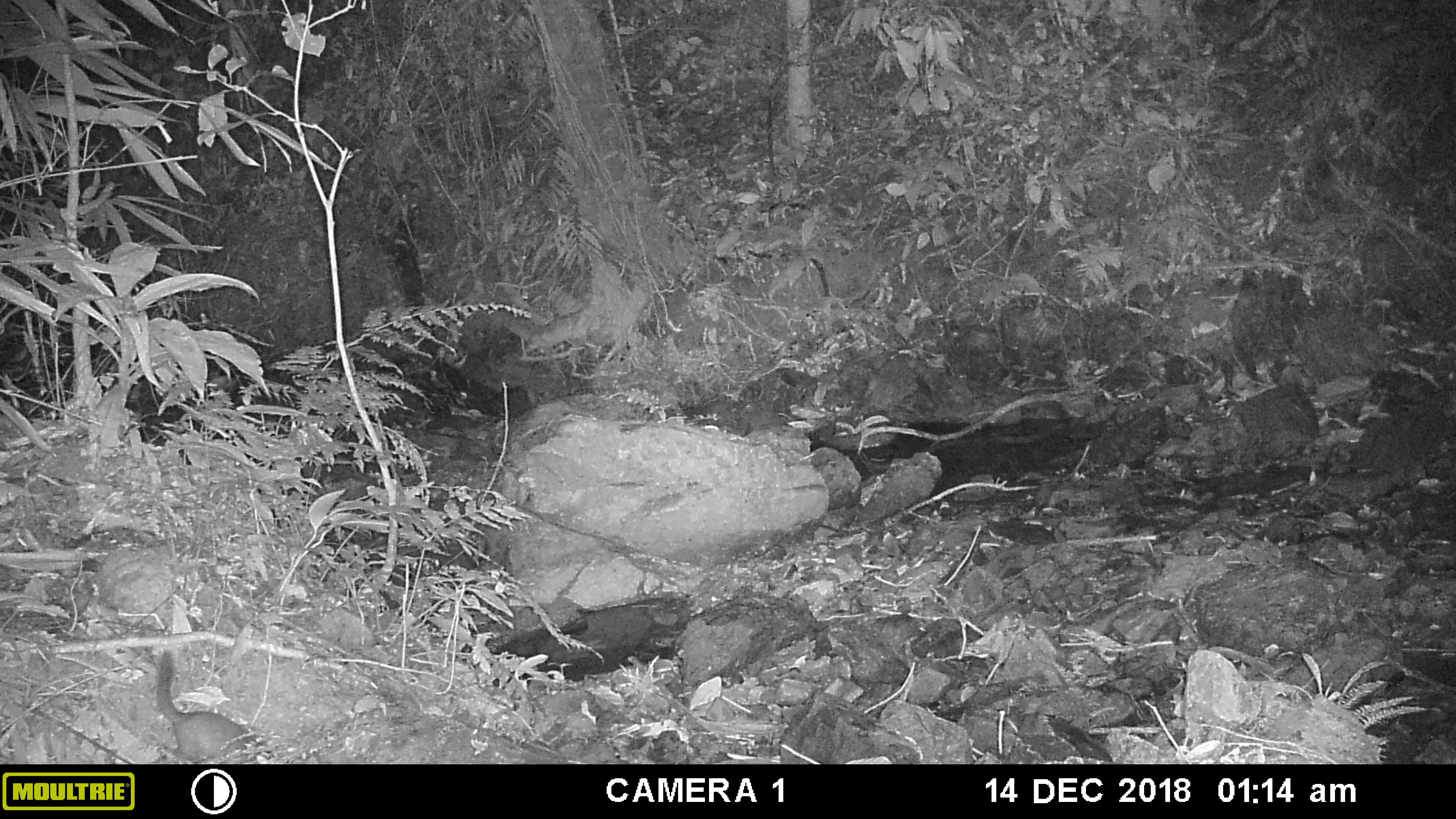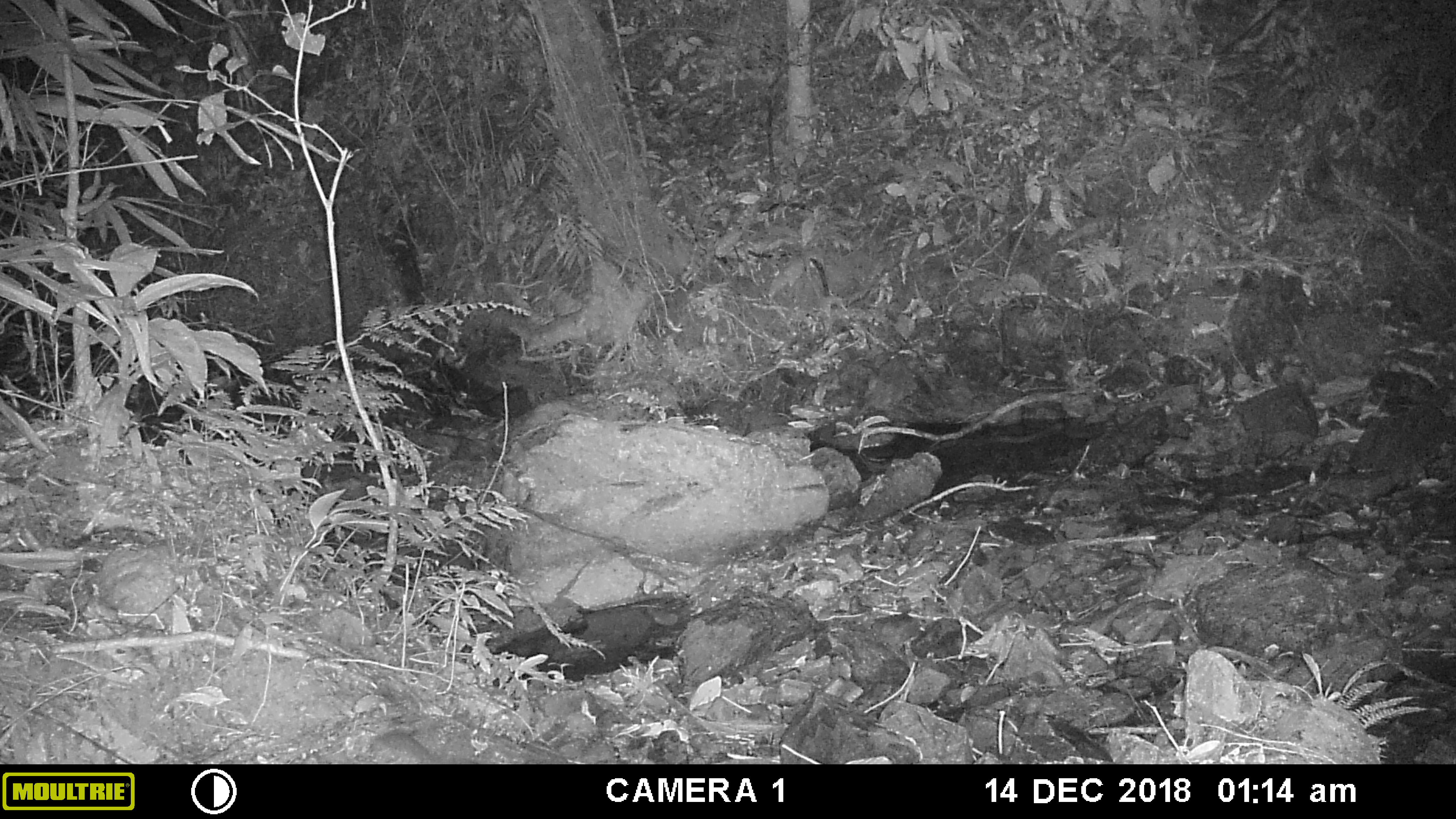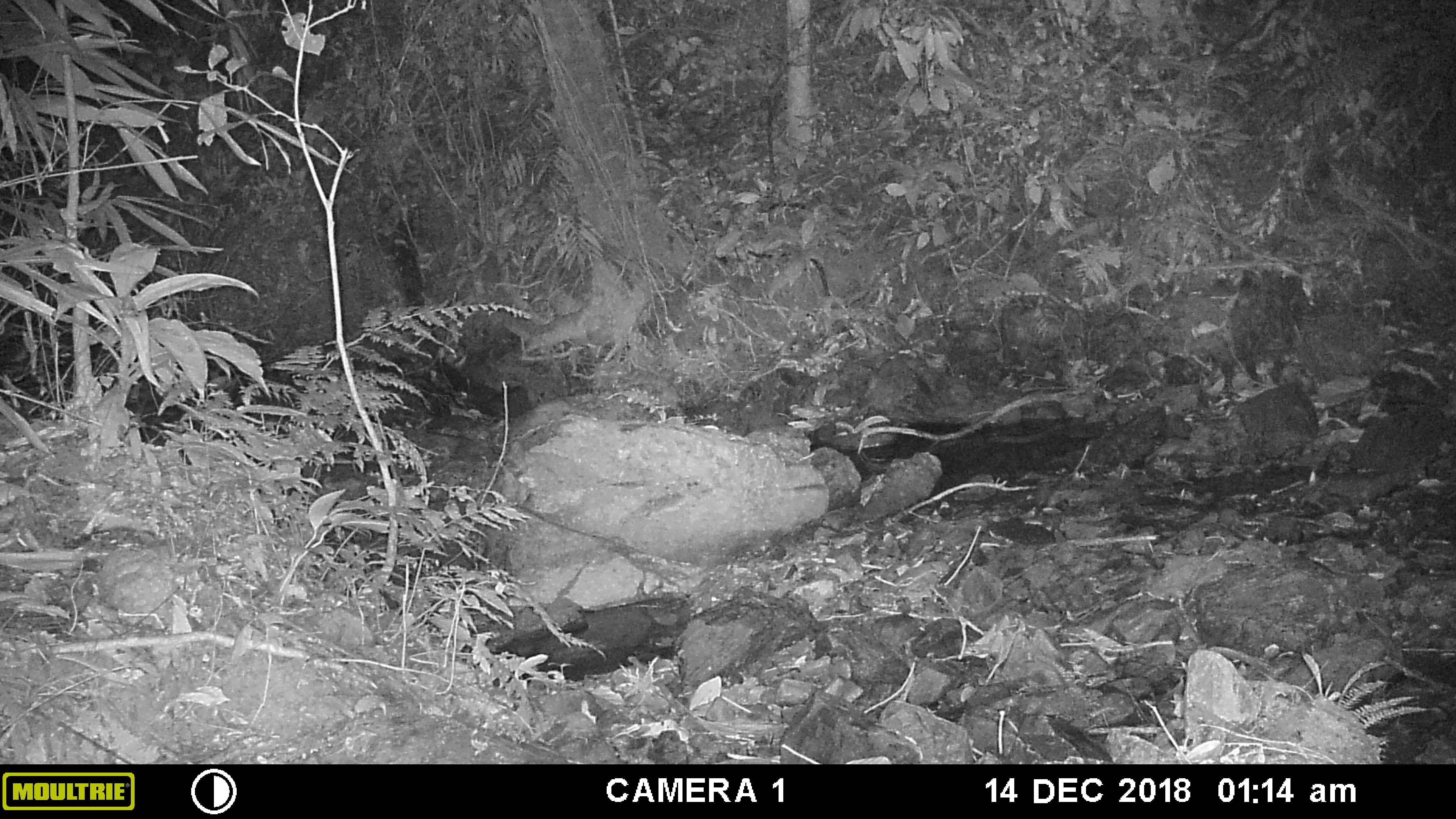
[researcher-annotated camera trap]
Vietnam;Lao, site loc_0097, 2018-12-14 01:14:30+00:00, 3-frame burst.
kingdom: Animalia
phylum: Chordata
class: Mammalia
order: Carnivora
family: Mustelidae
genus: Melogale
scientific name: Melogale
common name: ferret badger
Ferret badger (Melogale). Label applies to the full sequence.